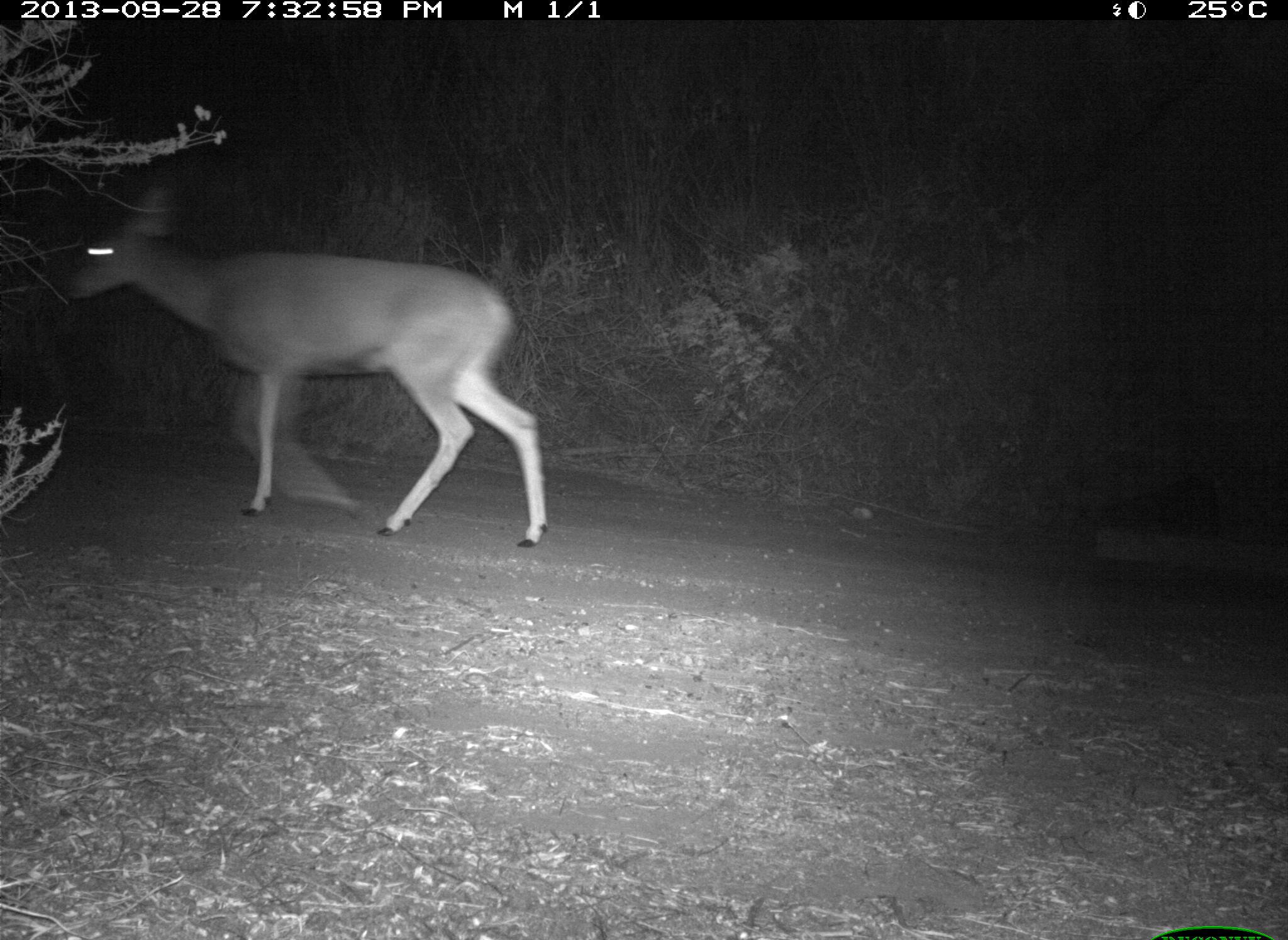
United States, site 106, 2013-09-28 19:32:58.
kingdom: Animalia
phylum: Chordata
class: Mammalia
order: Artiodactyla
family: Cervidae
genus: Odocoileus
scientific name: Odocoileus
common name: deer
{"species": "deer (Odocoileus)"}